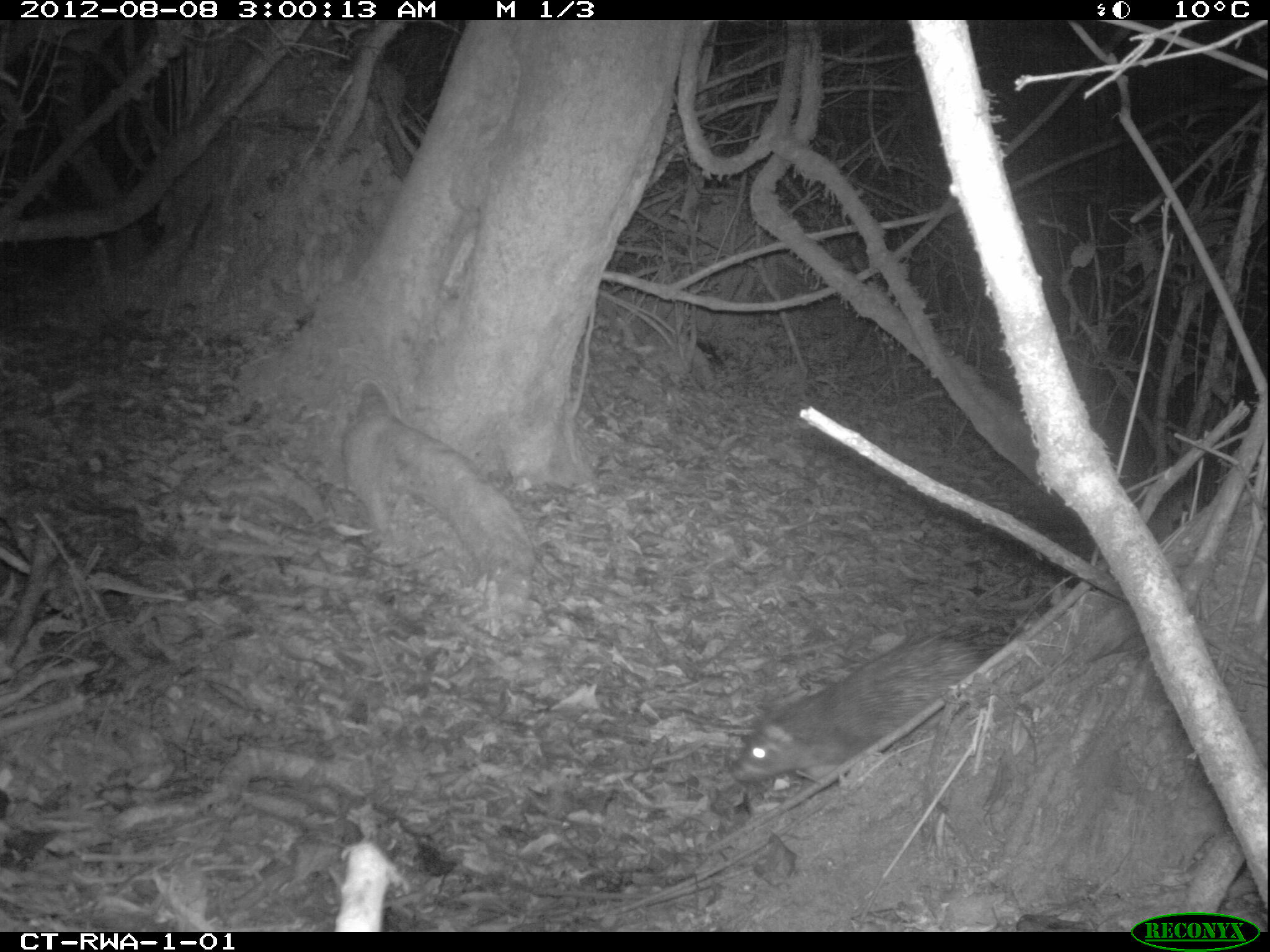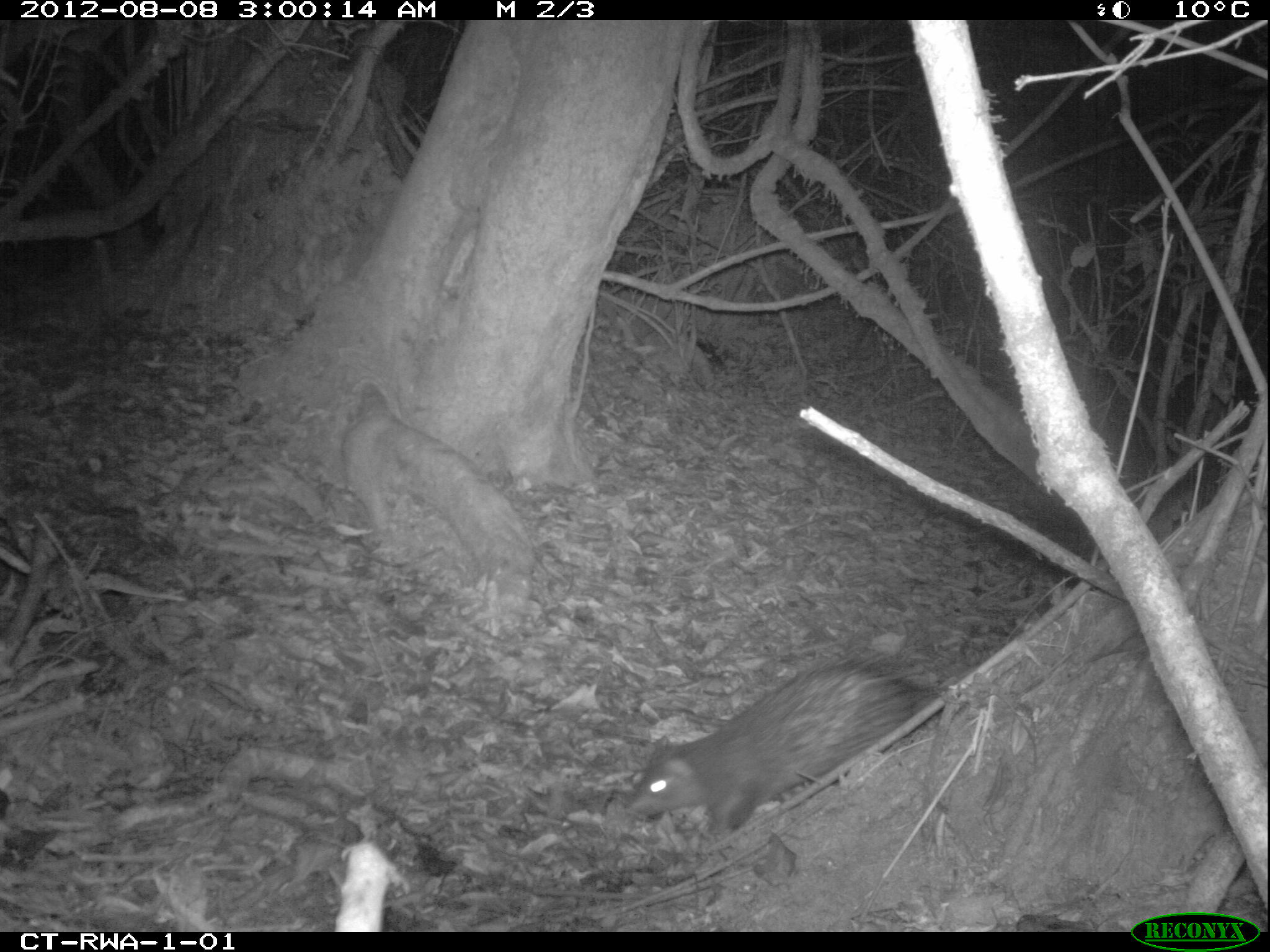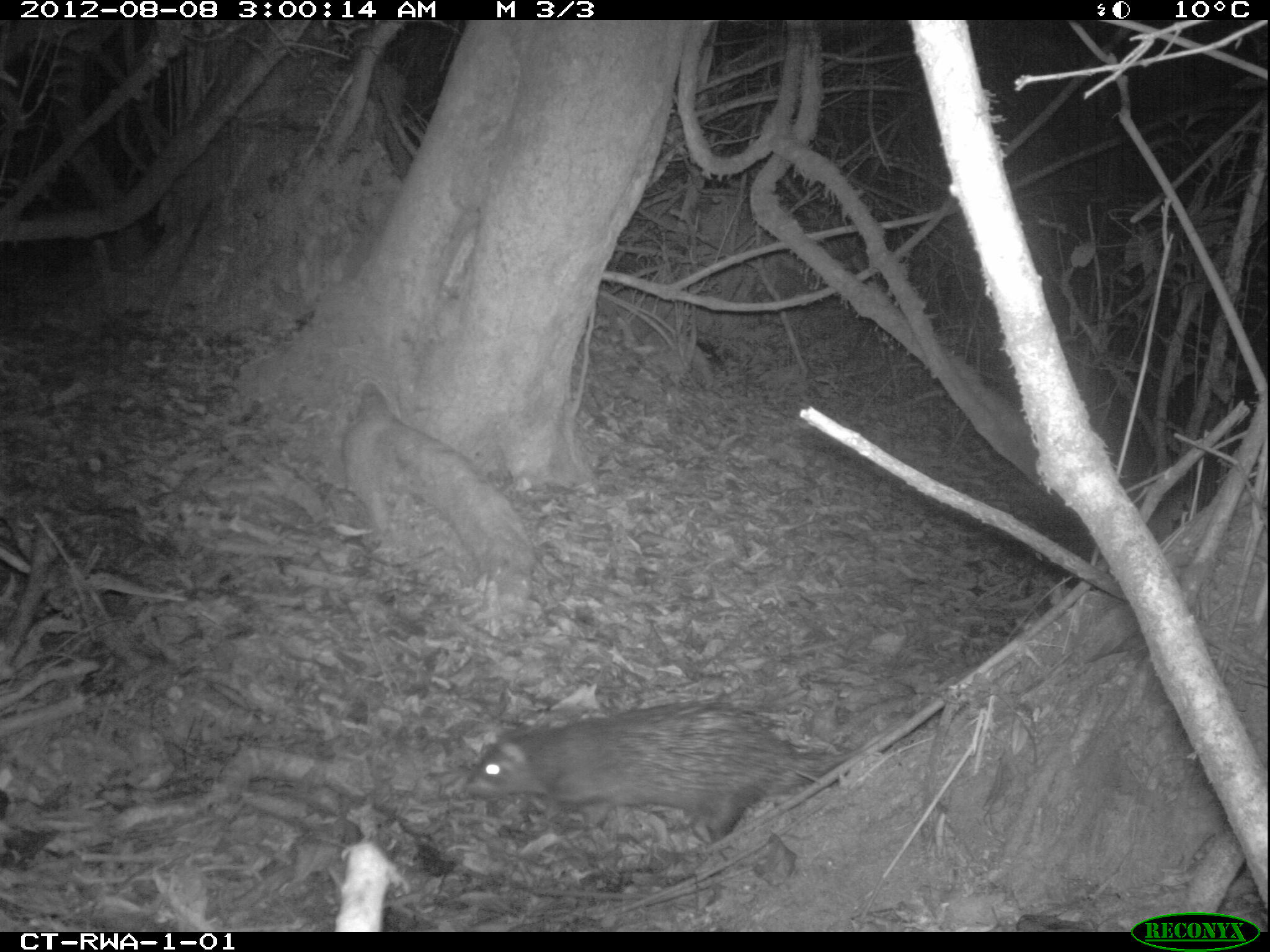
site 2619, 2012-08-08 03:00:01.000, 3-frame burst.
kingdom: Animalia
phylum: Chordata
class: Mammalia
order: Rodentia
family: Hystricidae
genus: Atherurus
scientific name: Atherurus africanus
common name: african brush-tailed porcupine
Atherurus africanus (african brush-tailed porcupine), count 1.